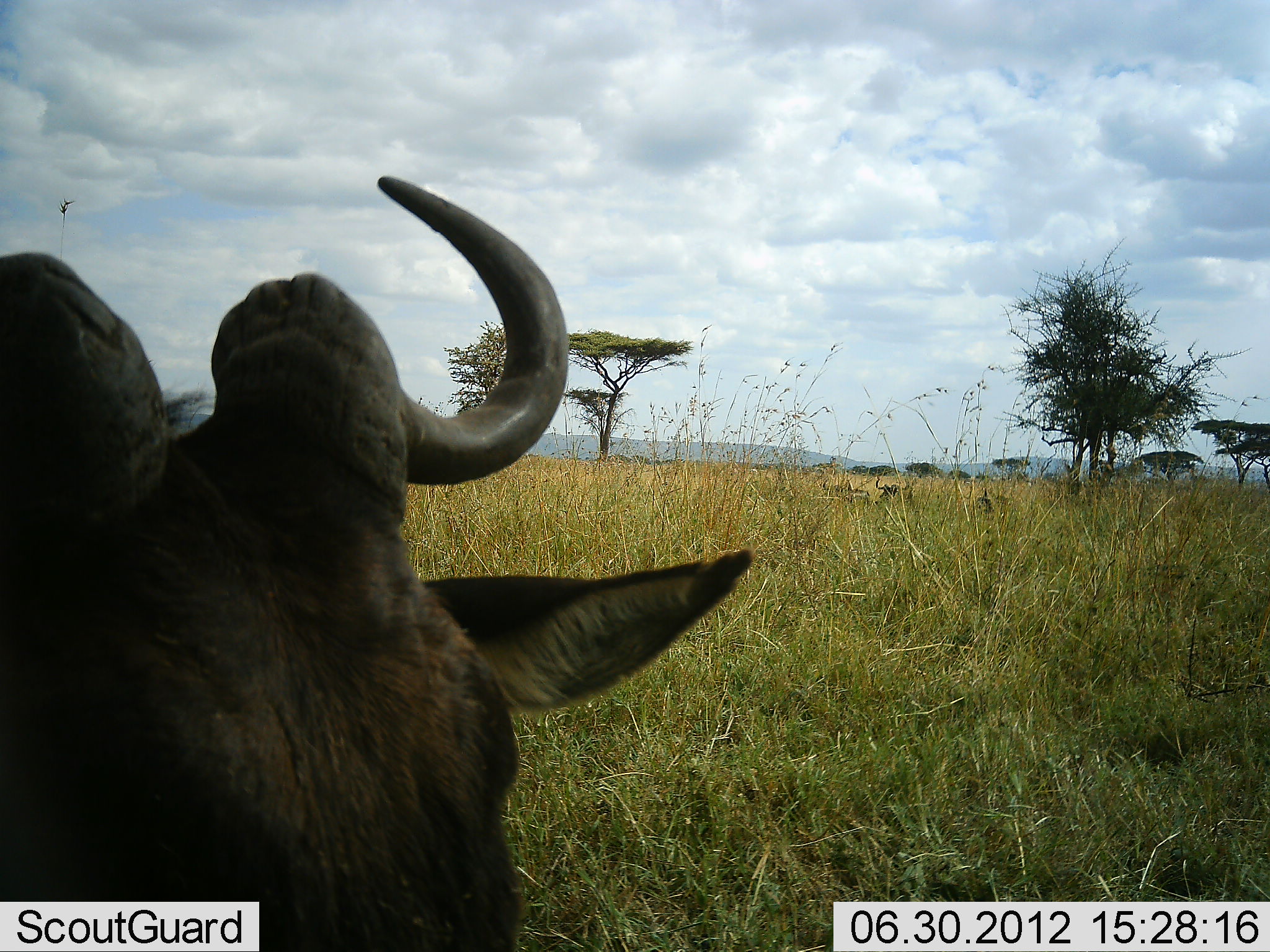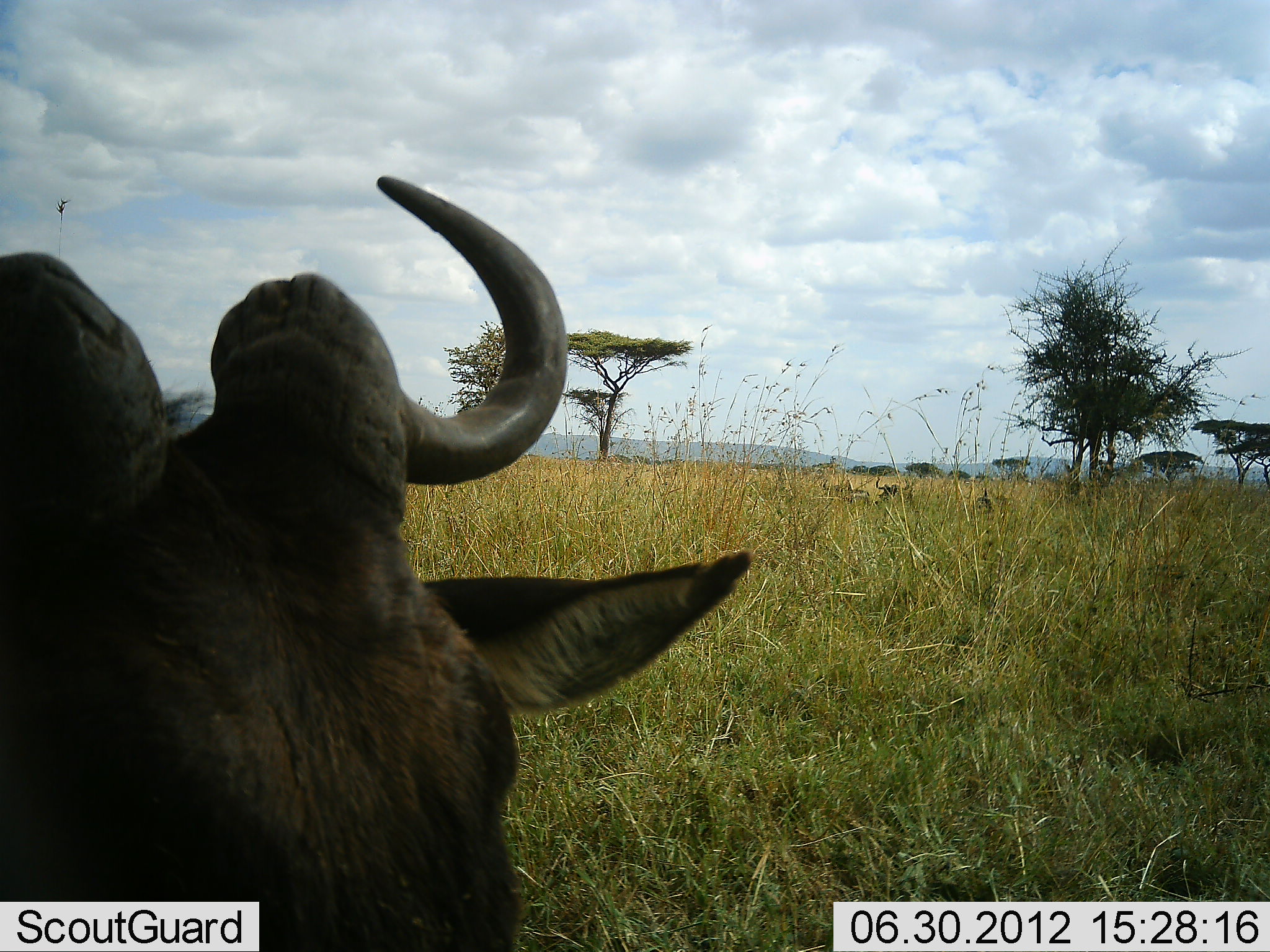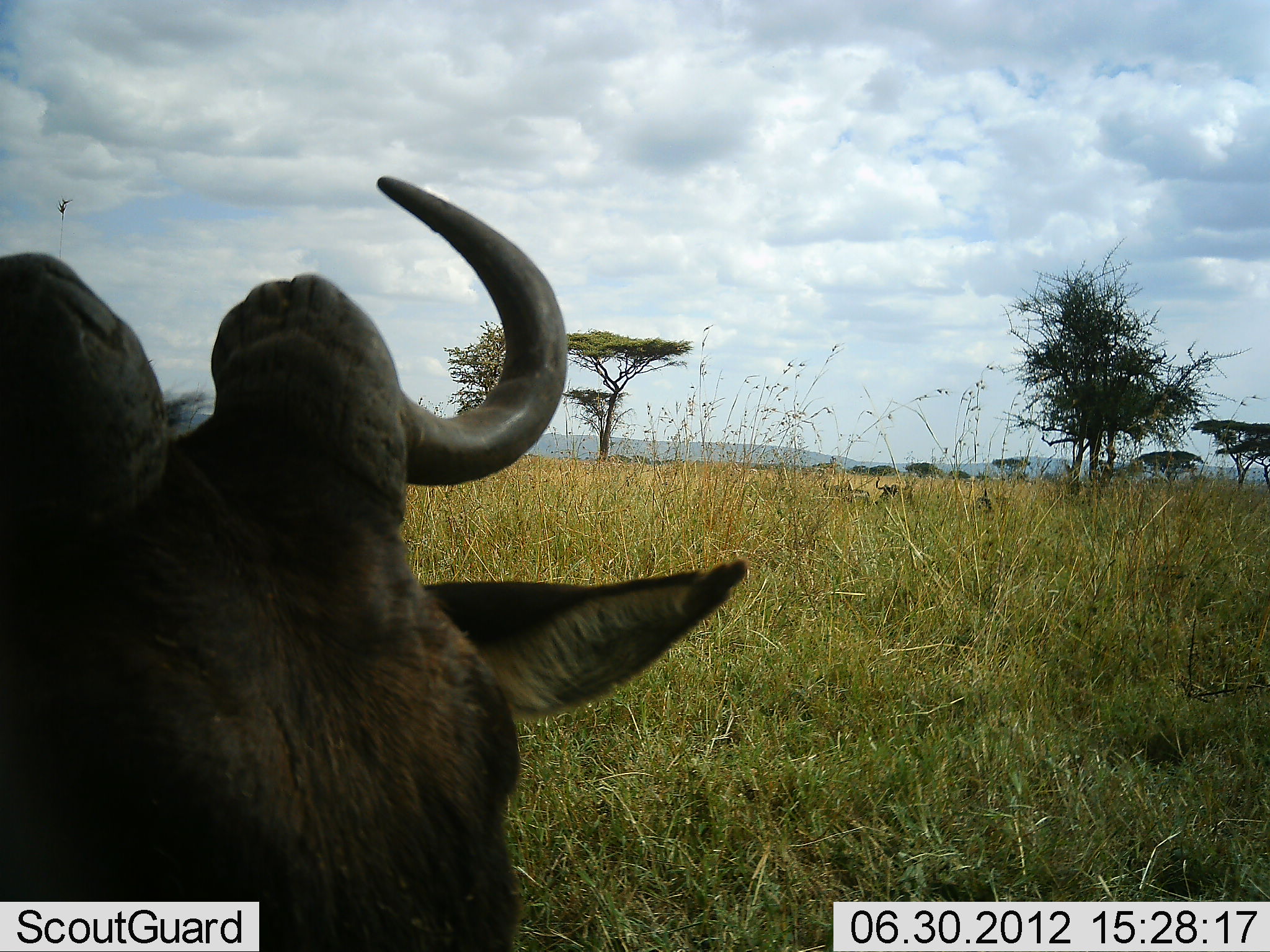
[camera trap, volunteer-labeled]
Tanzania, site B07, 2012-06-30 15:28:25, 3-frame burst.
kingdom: Animalia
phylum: Chordata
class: Mammalia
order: Artiodactyla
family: Bovidae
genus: Connochaetes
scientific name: Connochaetes taurinus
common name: blue wildebeest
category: wildebeest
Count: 1.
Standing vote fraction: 30%.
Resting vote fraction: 50%.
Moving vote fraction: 10%.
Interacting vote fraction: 0%.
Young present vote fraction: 0%.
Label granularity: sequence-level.